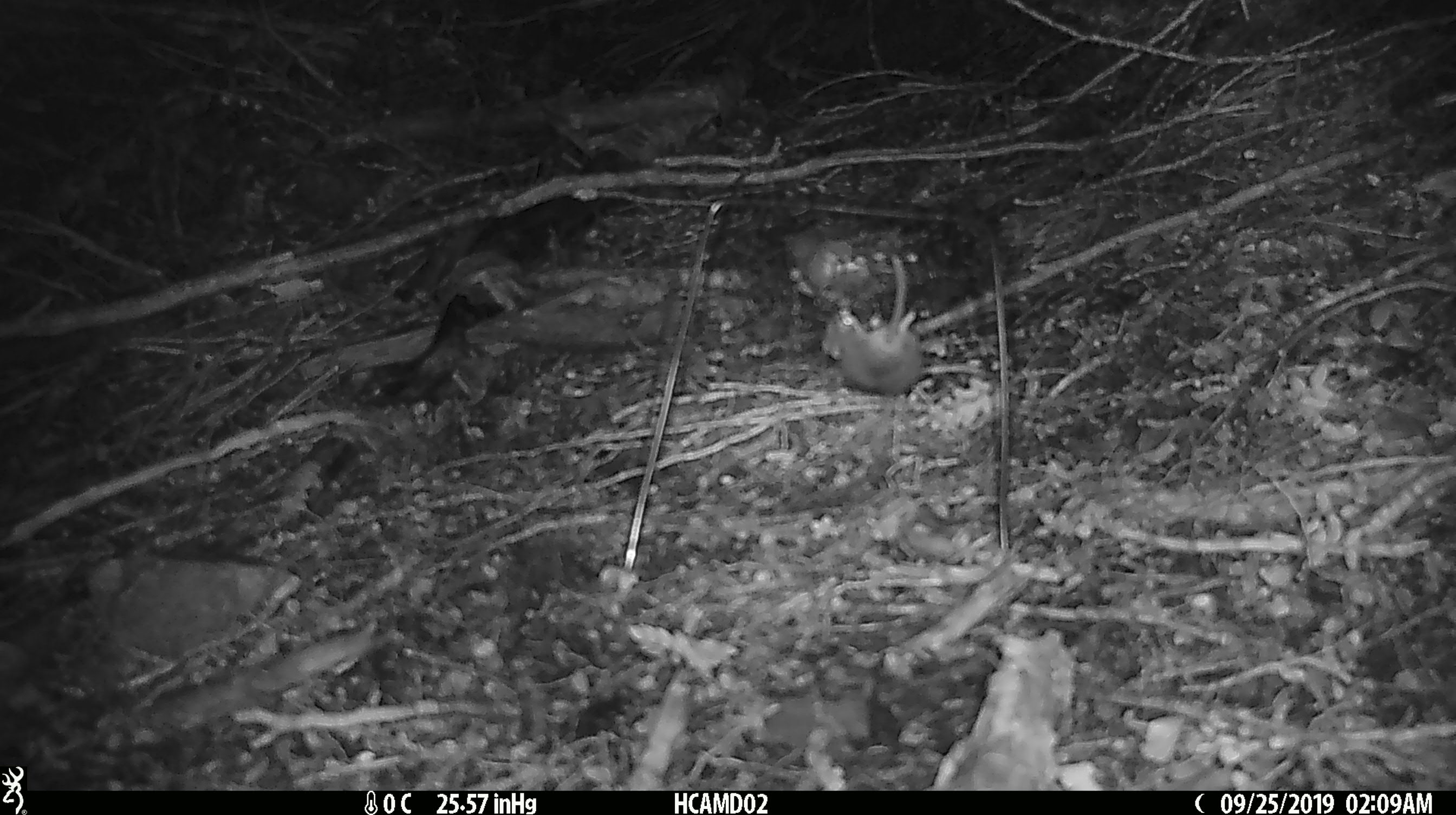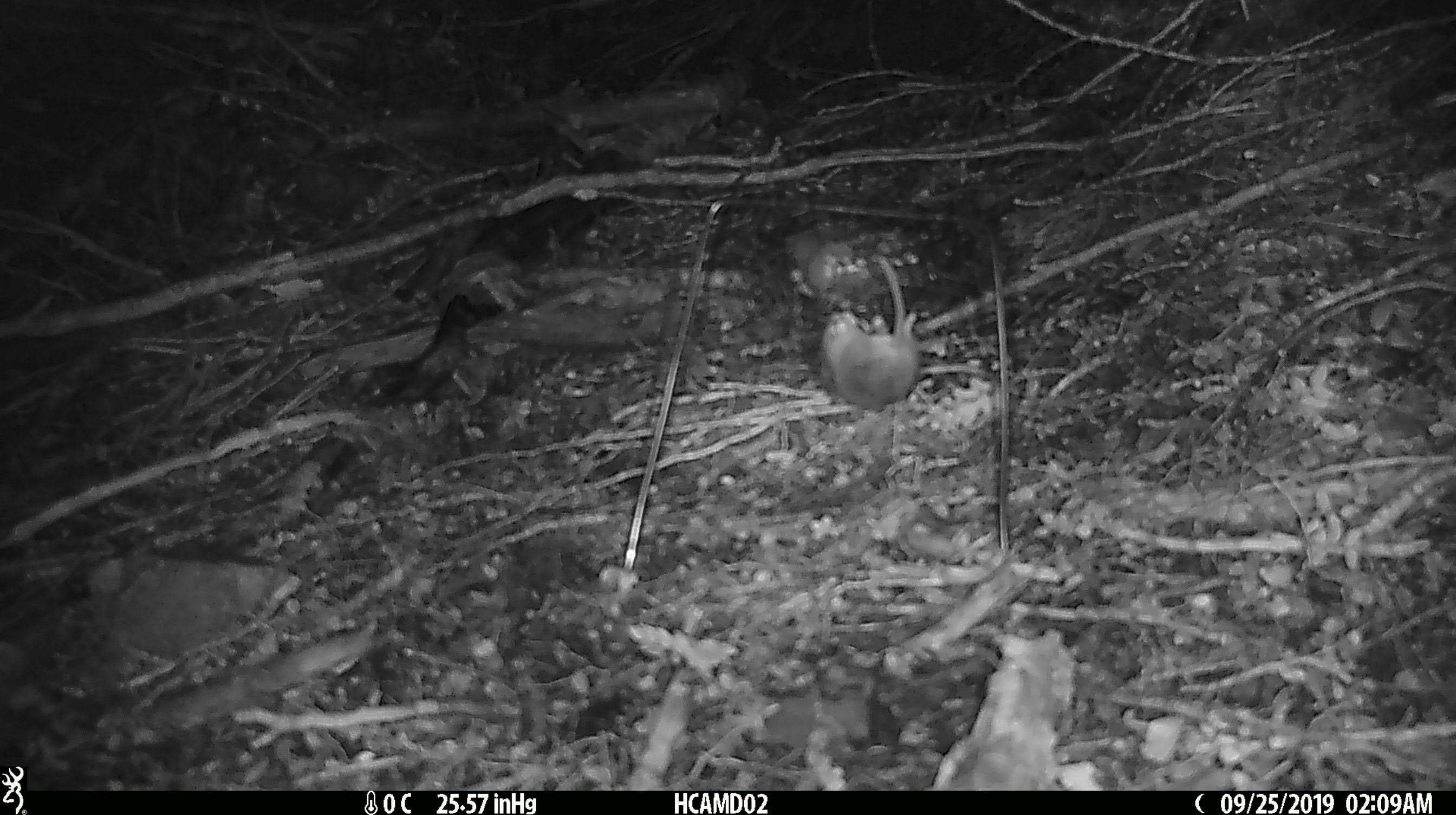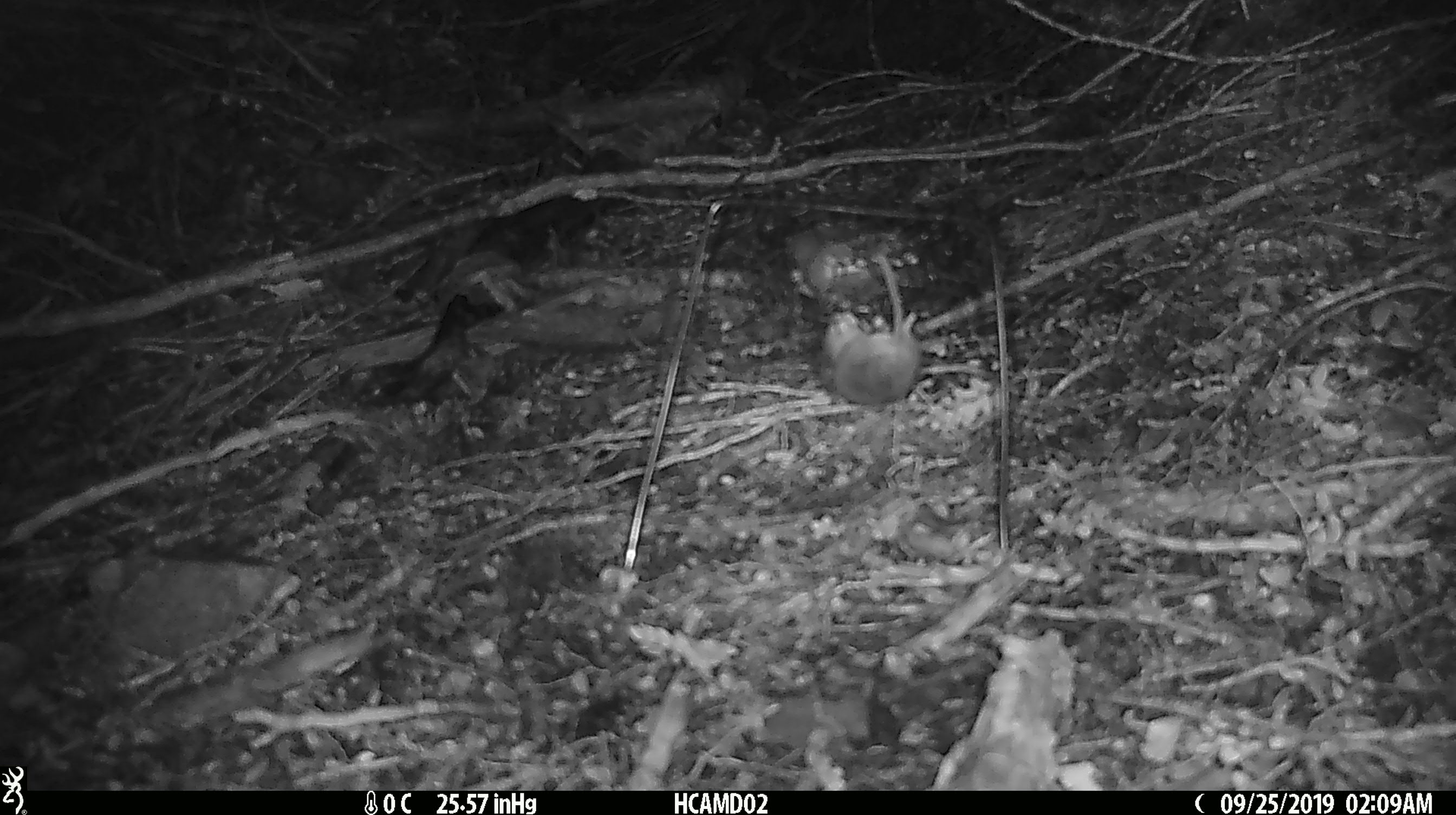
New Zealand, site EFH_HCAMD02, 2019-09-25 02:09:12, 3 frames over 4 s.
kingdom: Animalia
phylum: Chordata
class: Mammalia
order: Rodentia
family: Muridae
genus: Mus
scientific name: Mus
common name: mouse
Mouse (Mus).